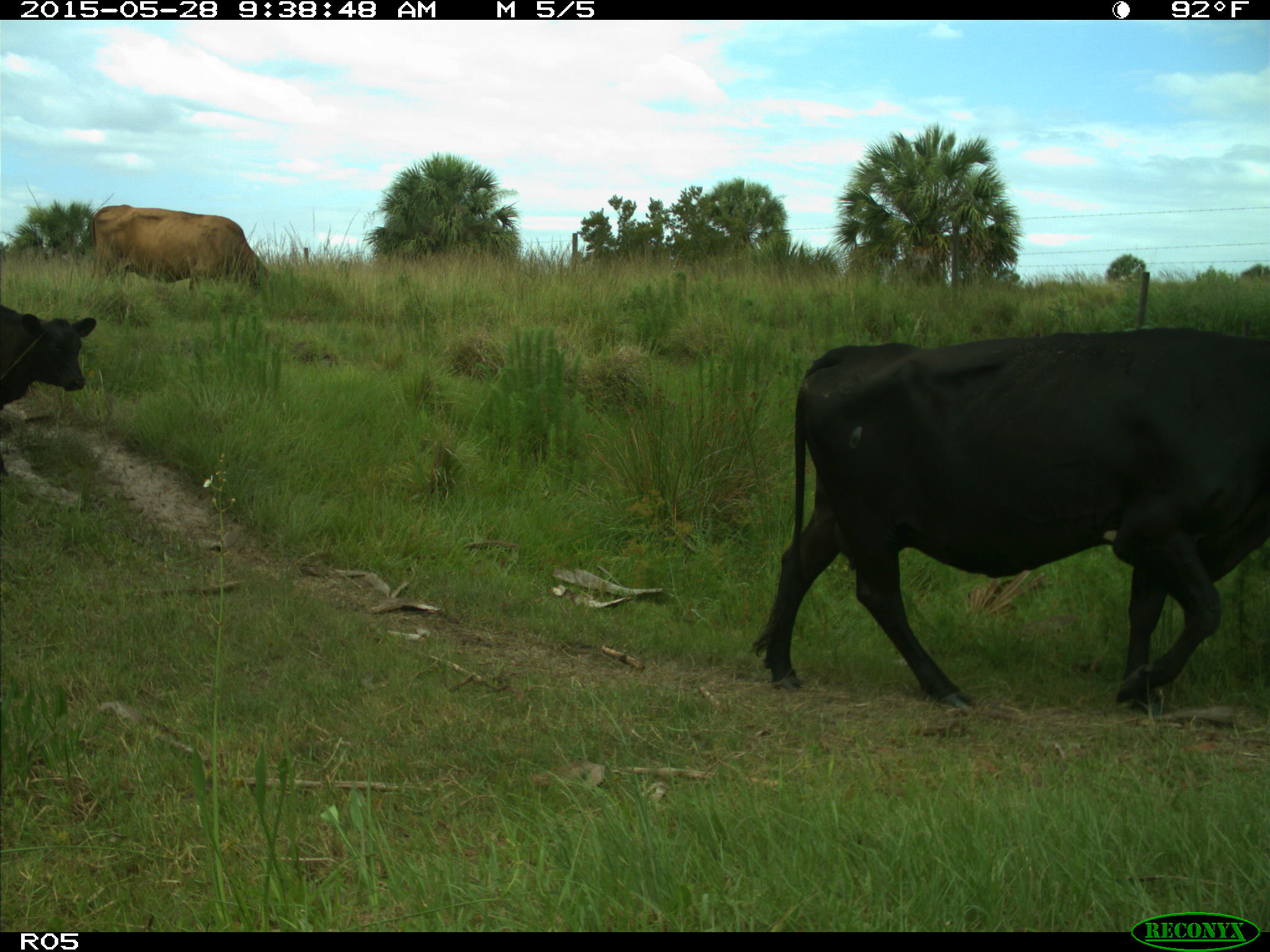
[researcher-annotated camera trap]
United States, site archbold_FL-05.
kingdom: Animalia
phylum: Chordata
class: Mammalia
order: Artiodactyla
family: Bovidae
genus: Bos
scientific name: Bos taurus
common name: domestic cow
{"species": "Bos taurus (domestic cow)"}